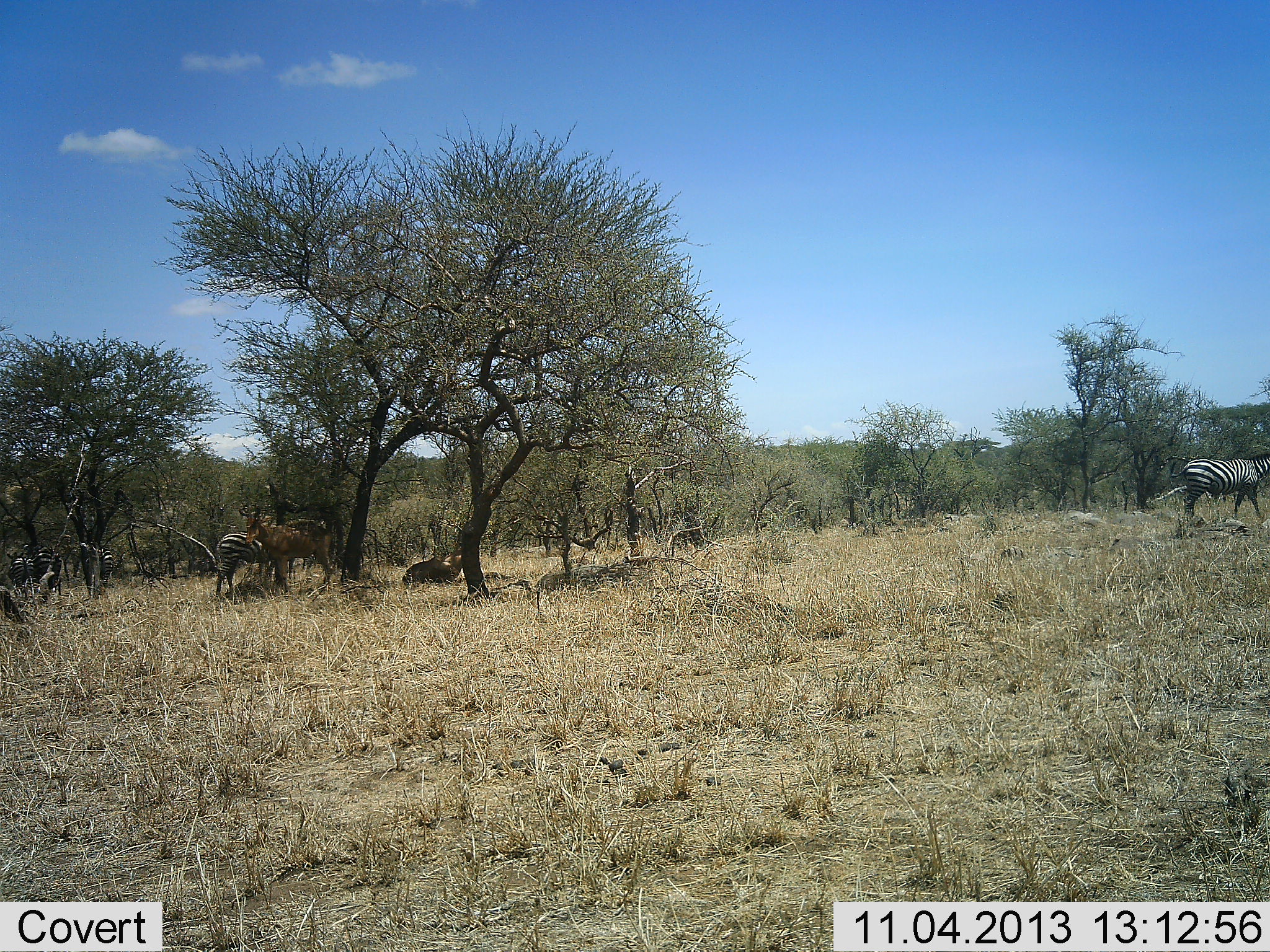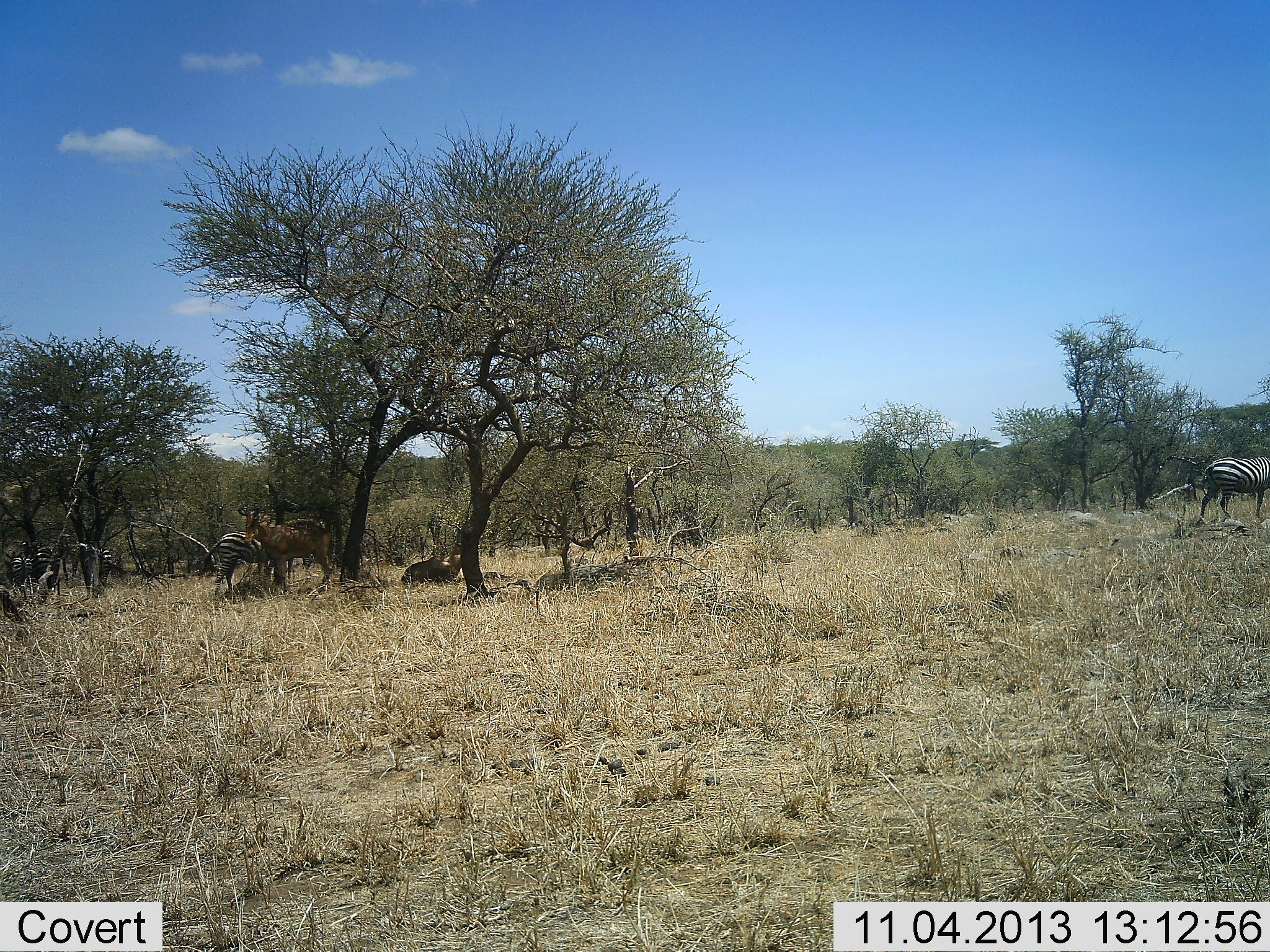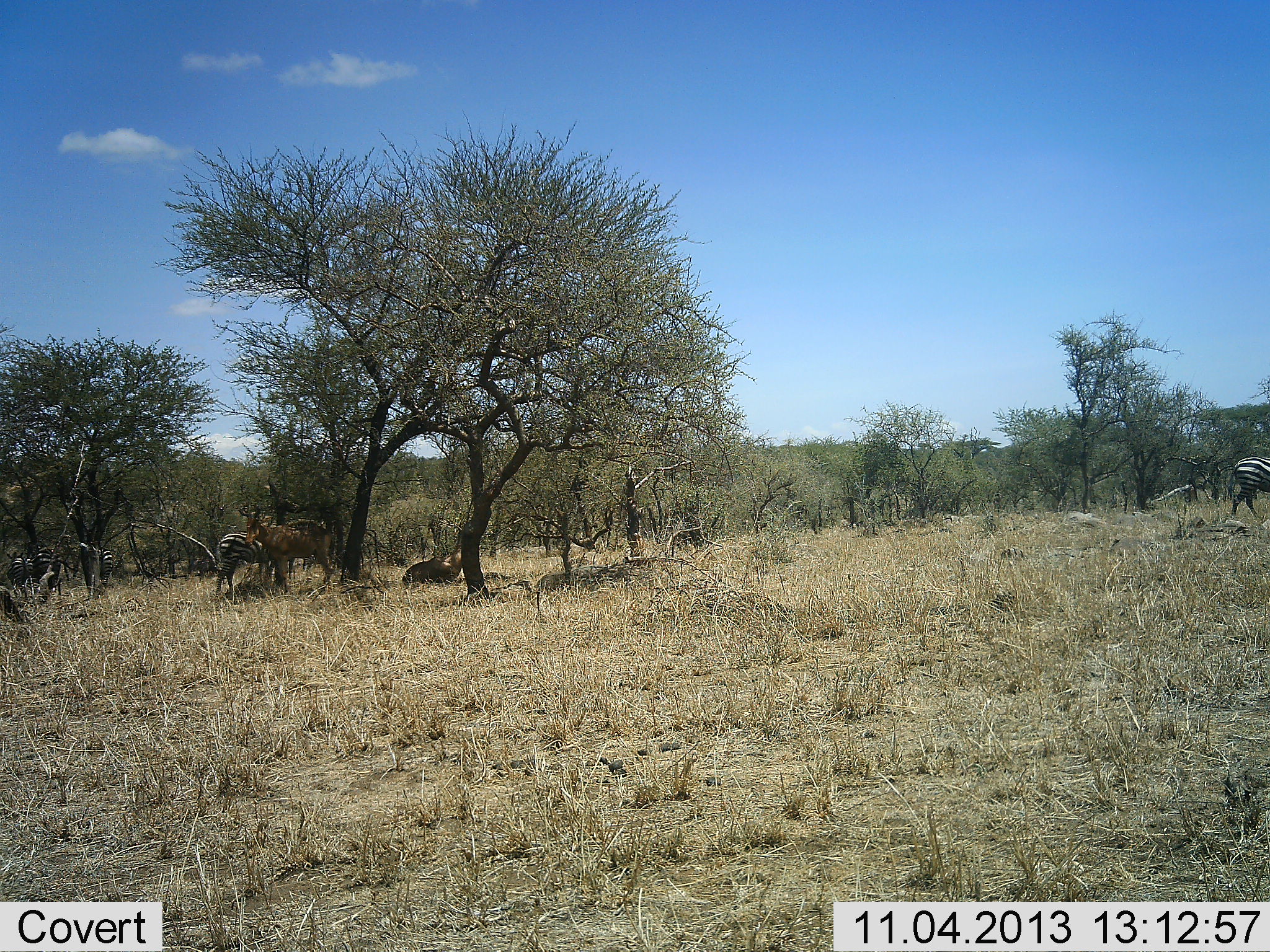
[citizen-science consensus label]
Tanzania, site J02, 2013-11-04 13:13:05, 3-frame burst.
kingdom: Animalia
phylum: Chordata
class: Mammalia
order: Perissodactyla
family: Equidae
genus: Equus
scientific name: Equus quagga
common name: plains zebra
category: zebra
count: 4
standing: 68%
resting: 21%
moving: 62%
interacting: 3%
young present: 0%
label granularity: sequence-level